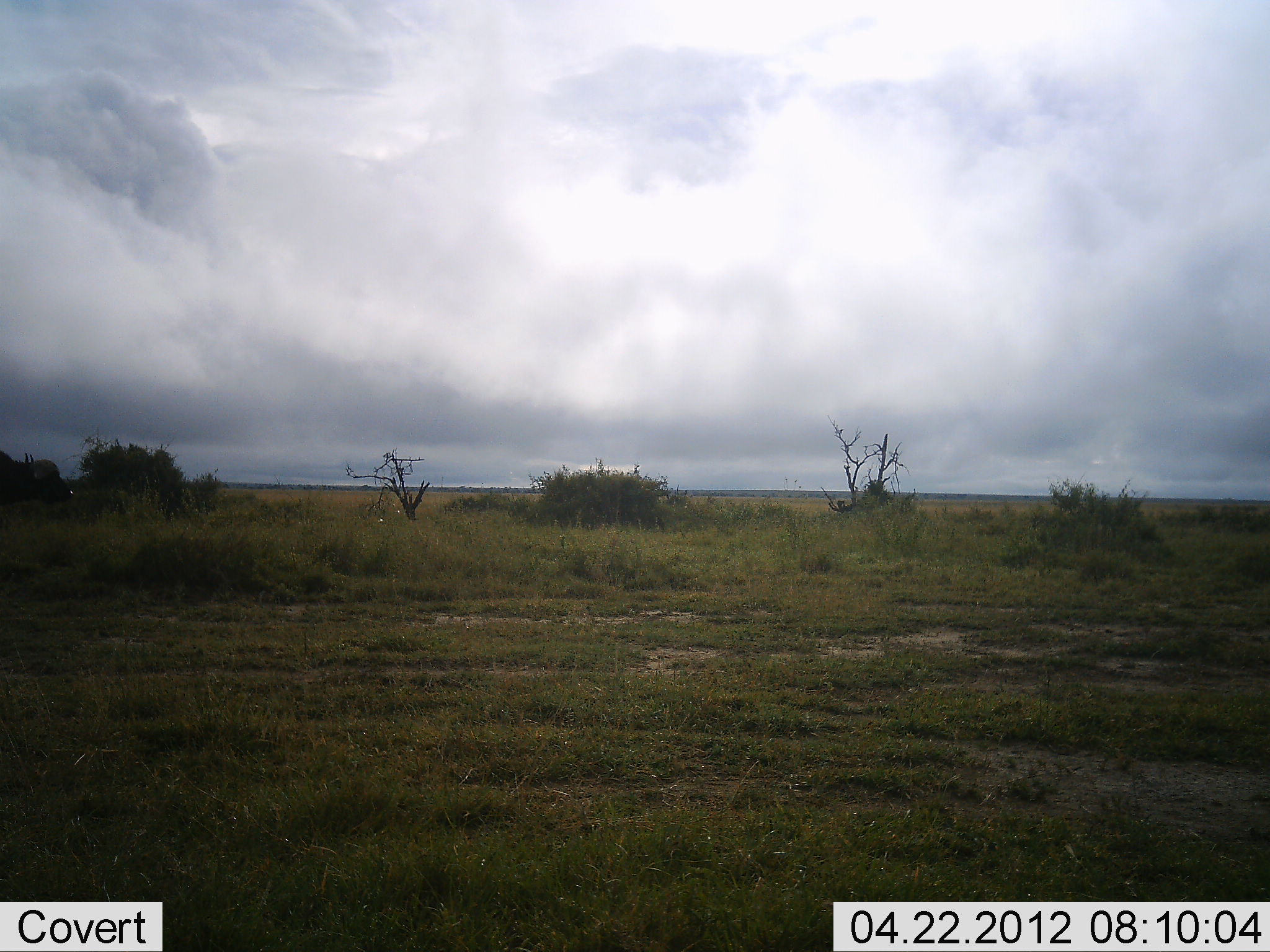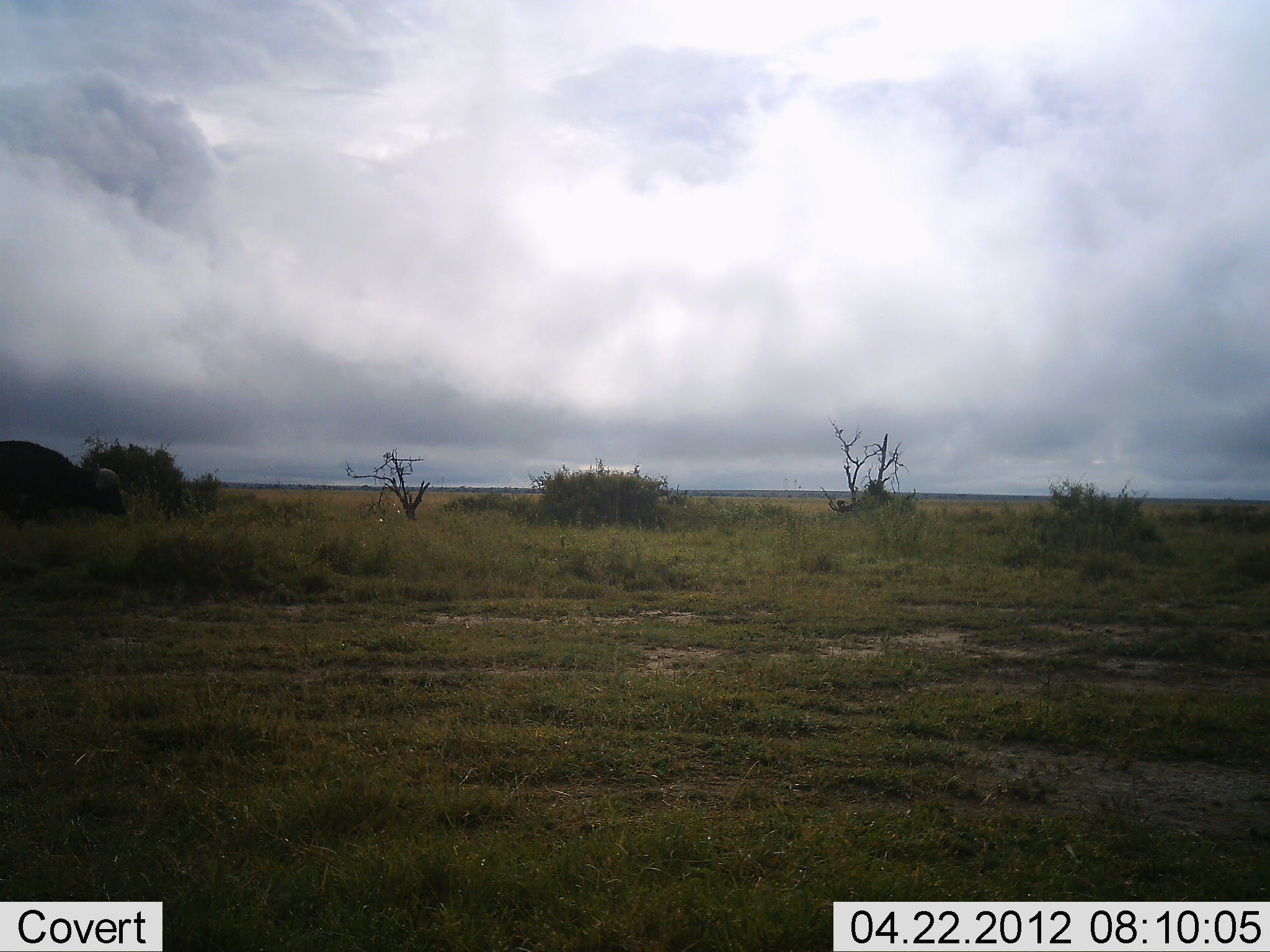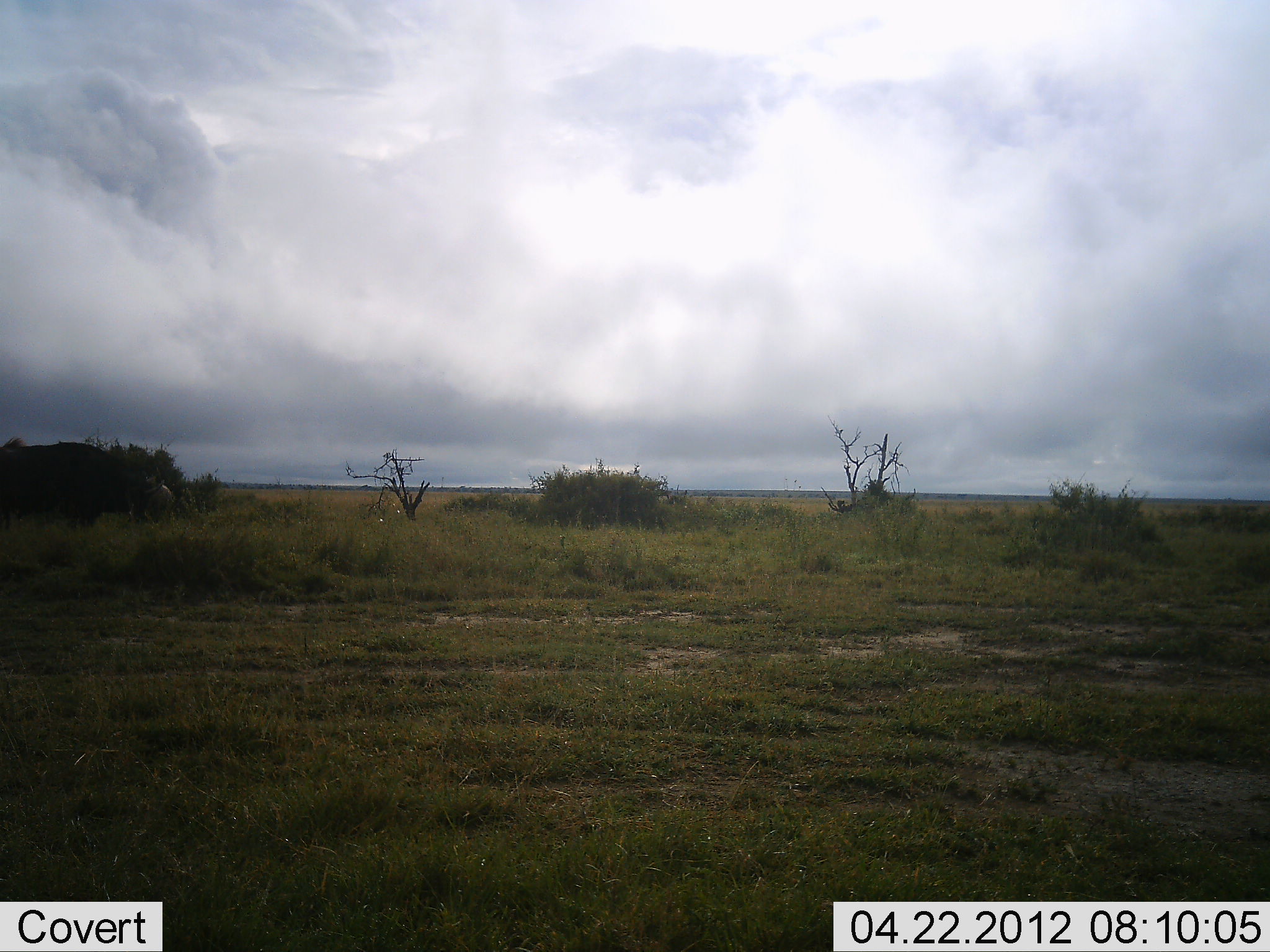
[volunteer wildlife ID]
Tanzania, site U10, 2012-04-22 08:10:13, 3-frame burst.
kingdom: Animalia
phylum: Chordata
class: Mammalia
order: Artiodactyla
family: Bovidae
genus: Syncerus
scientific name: Syncerus caffer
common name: cape buffalo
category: buffalo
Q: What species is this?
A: Buffalo (cape buffalo) (Syncerus caffer).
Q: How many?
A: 1.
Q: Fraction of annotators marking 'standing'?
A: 4%.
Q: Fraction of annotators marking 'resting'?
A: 0%.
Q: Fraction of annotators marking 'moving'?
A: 100%.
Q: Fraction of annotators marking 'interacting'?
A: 0%.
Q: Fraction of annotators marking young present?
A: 0%.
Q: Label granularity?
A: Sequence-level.